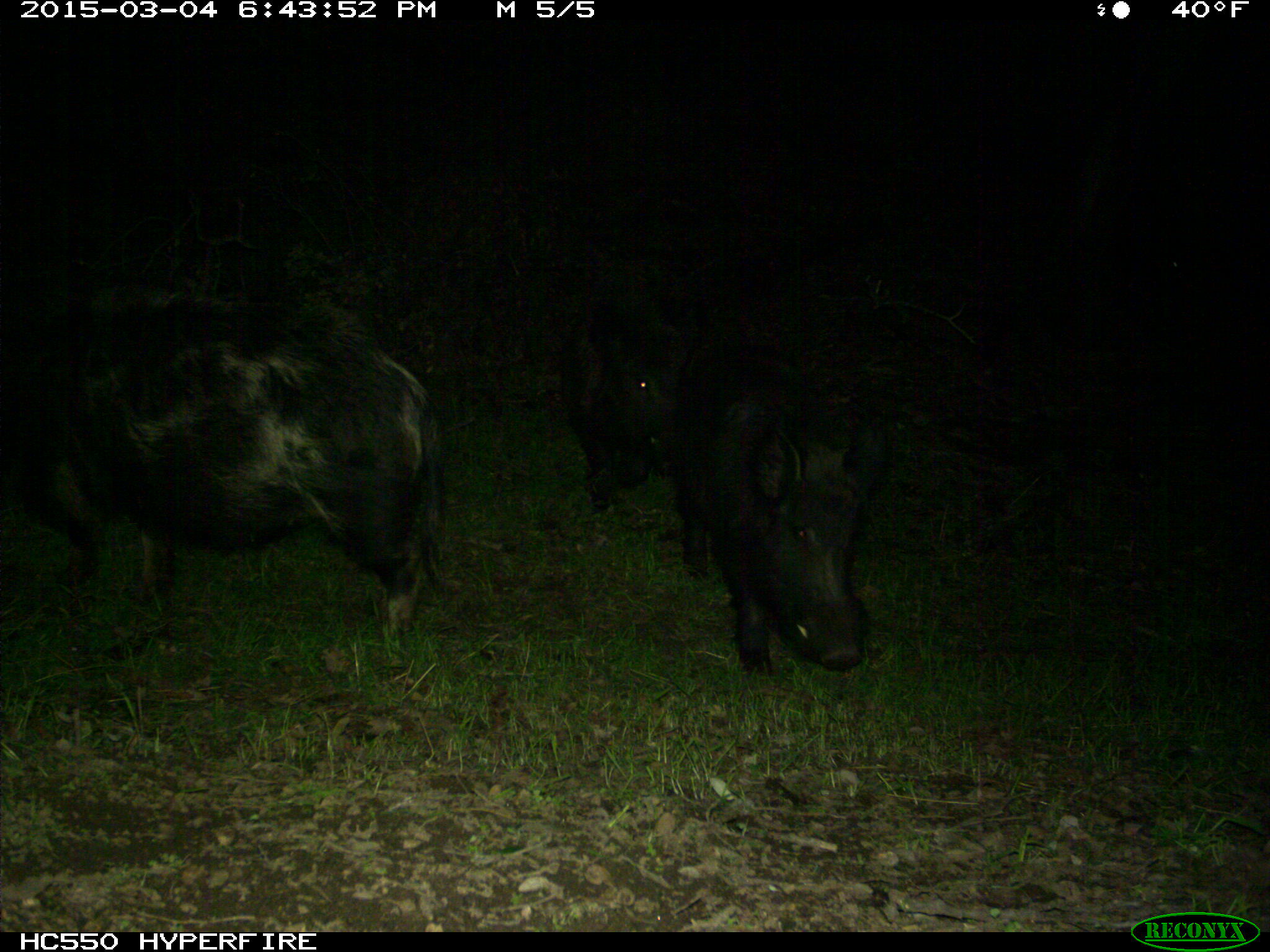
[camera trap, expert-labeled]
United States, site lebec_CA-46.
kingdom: Animalia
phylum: Chordata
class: Mammalia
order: Artiodactyla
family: Suidae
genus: Sus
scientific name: Sus scrofa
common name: wild boar